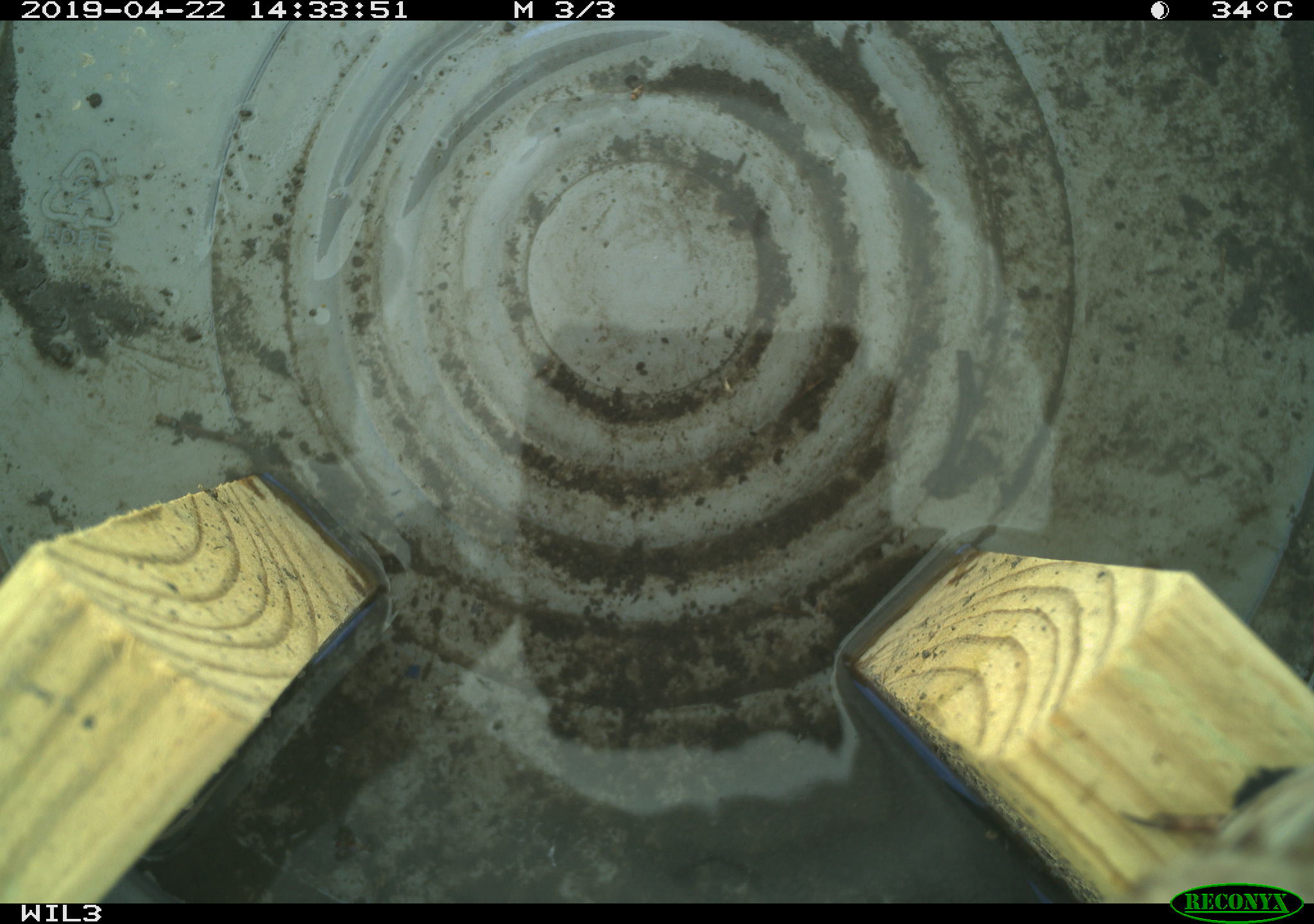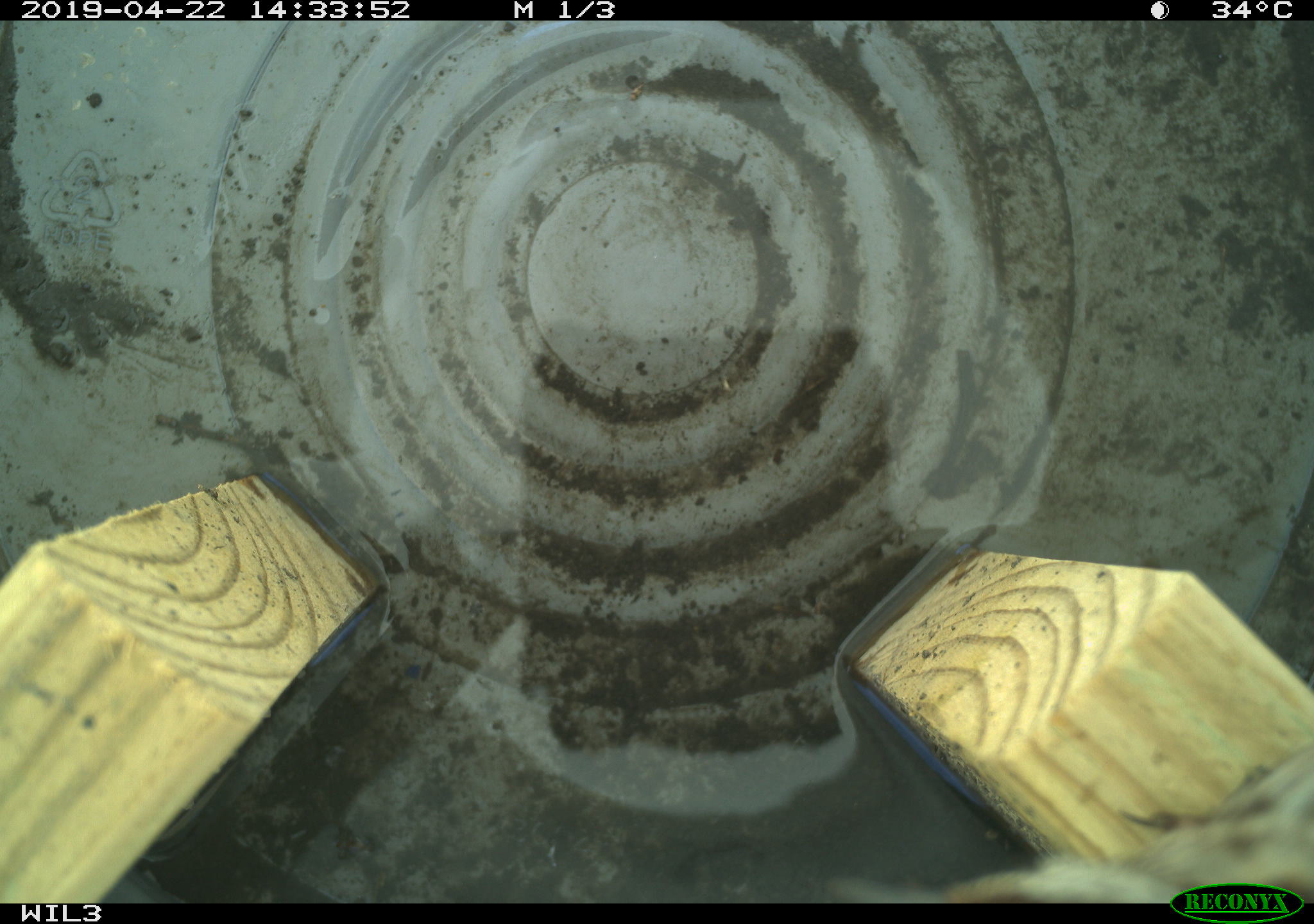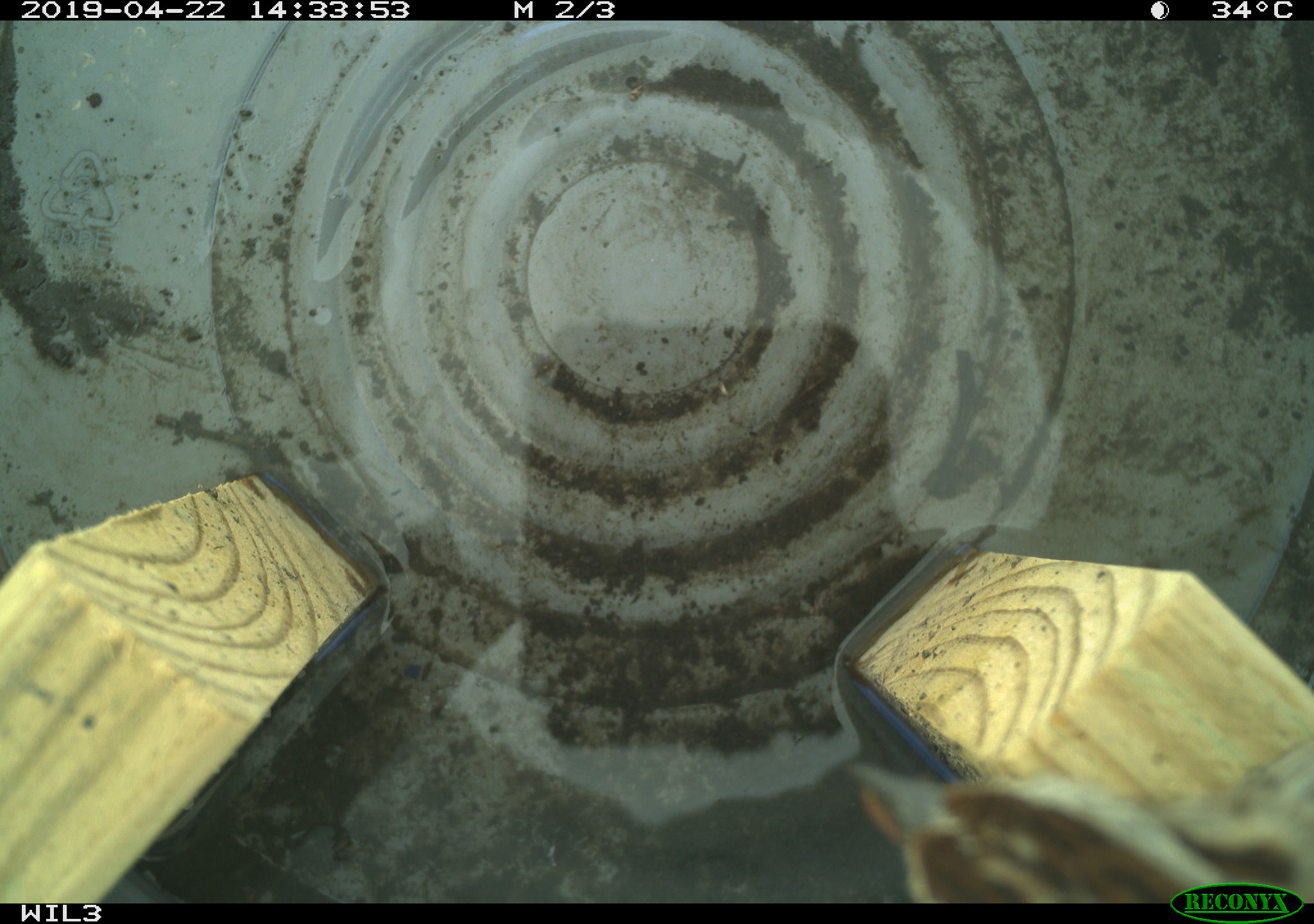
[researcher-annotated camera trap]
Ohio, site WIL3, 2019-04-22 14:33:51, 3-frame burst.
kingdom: Animalia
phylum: Chordata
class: Aves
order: Passeriformes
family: Passerellidae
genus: Melospiza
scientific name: Melospiza melodia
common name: song sparrow